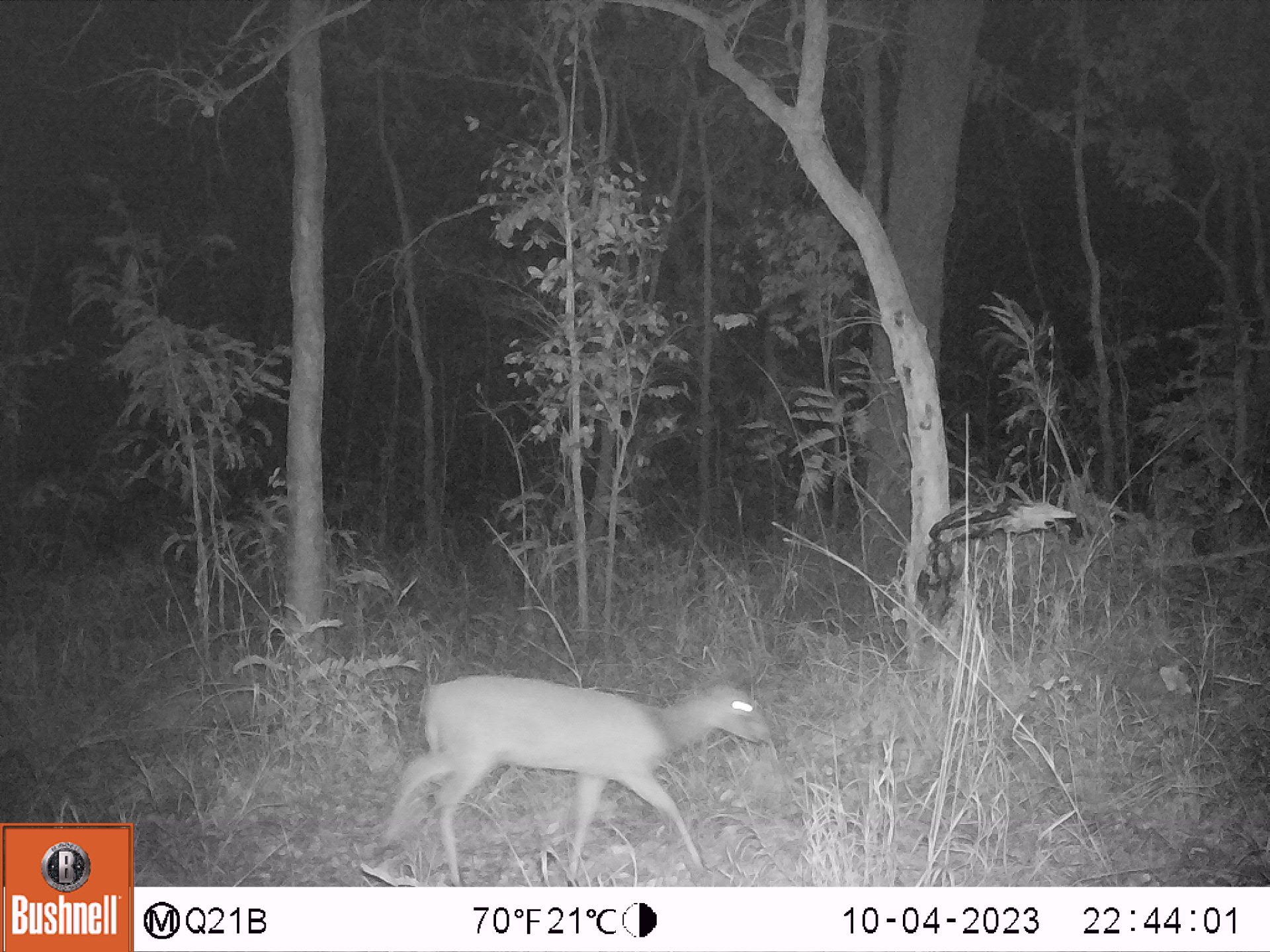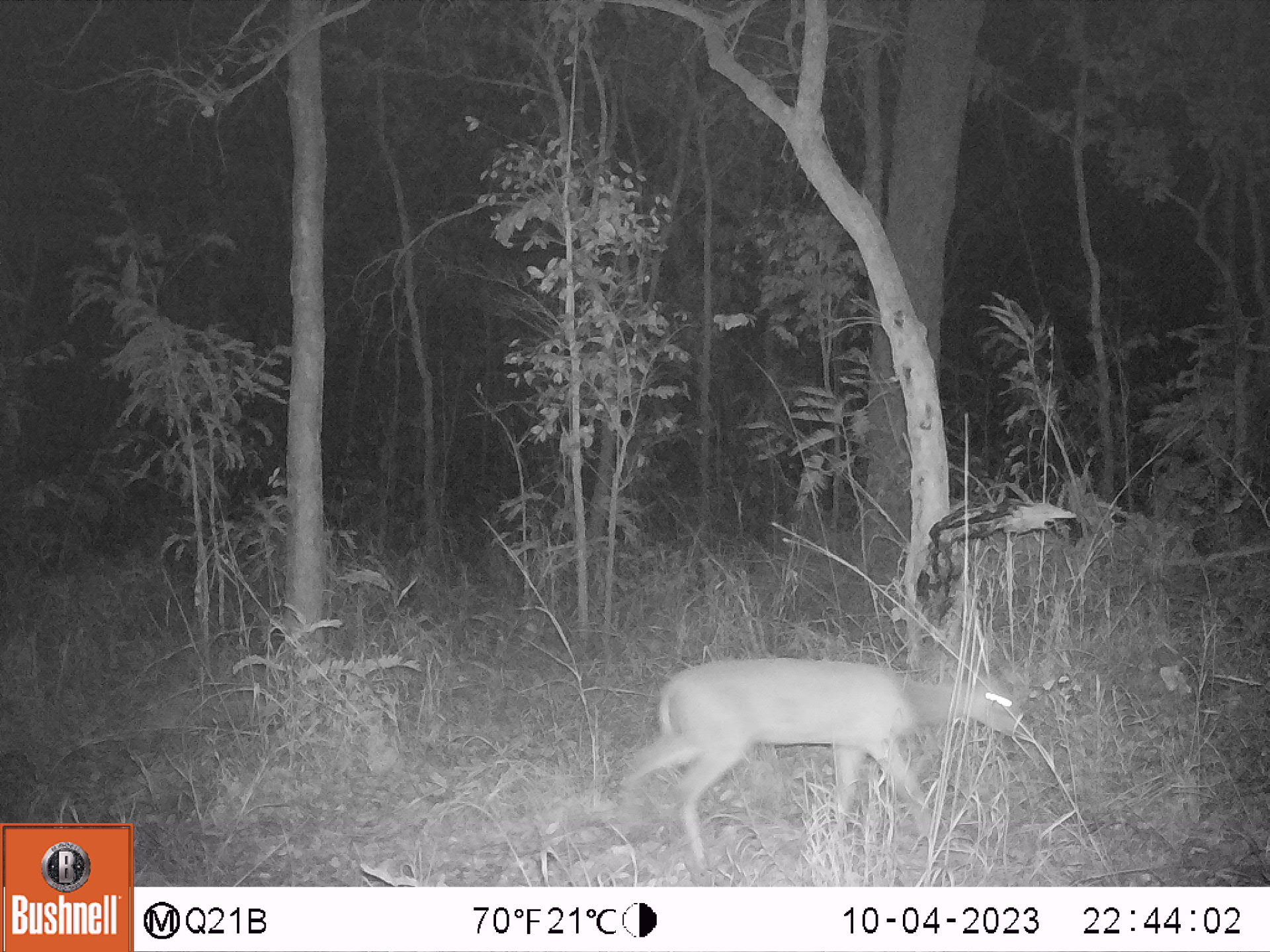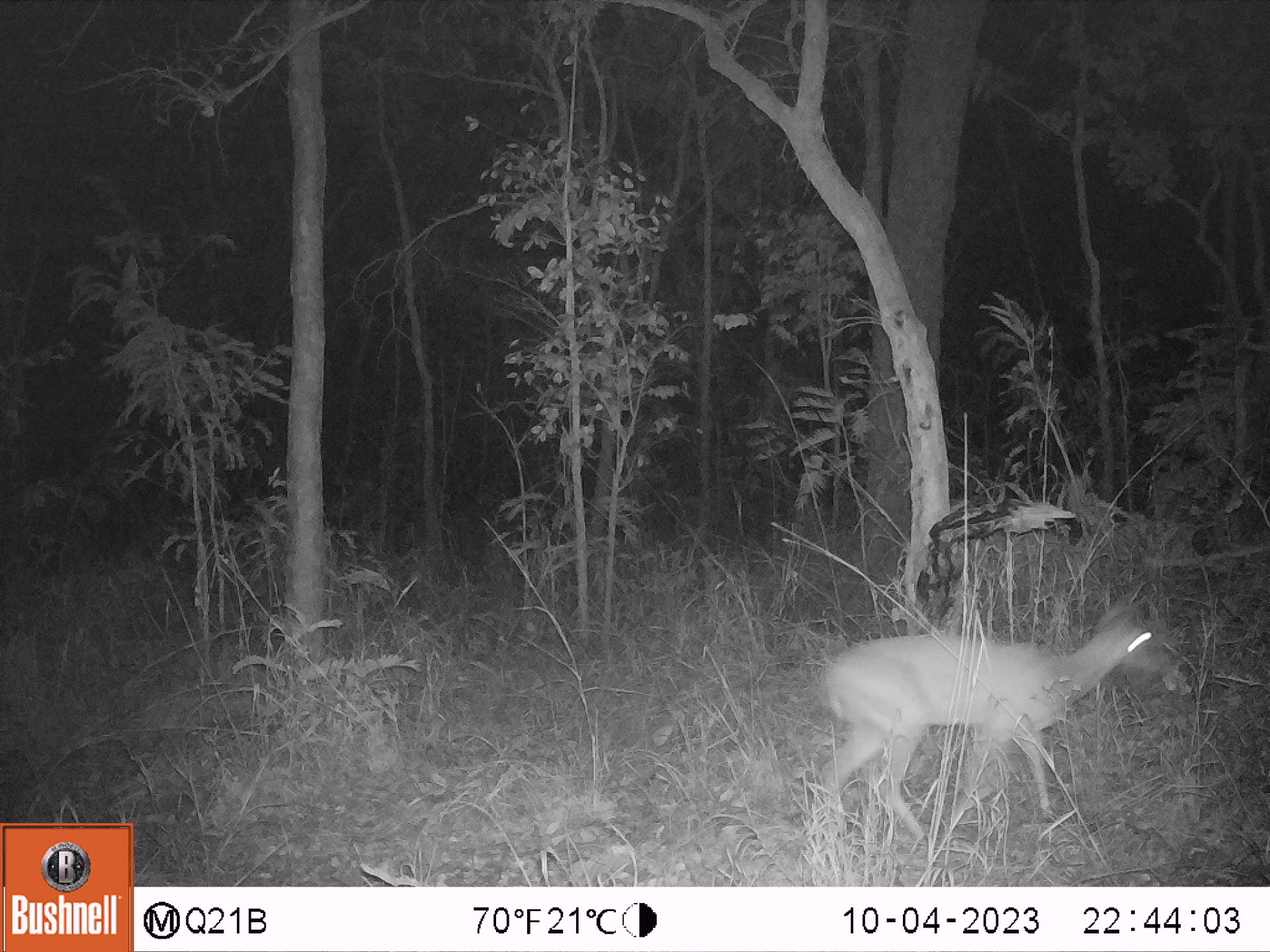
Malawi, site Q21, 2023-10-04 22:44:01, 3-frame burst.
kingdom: Animalia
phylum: Chordata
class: Mammalia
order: Artiodactyla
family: Bovidae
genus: Sylvicapra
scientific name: Sylvicapra grimmia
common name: common duiker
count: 1